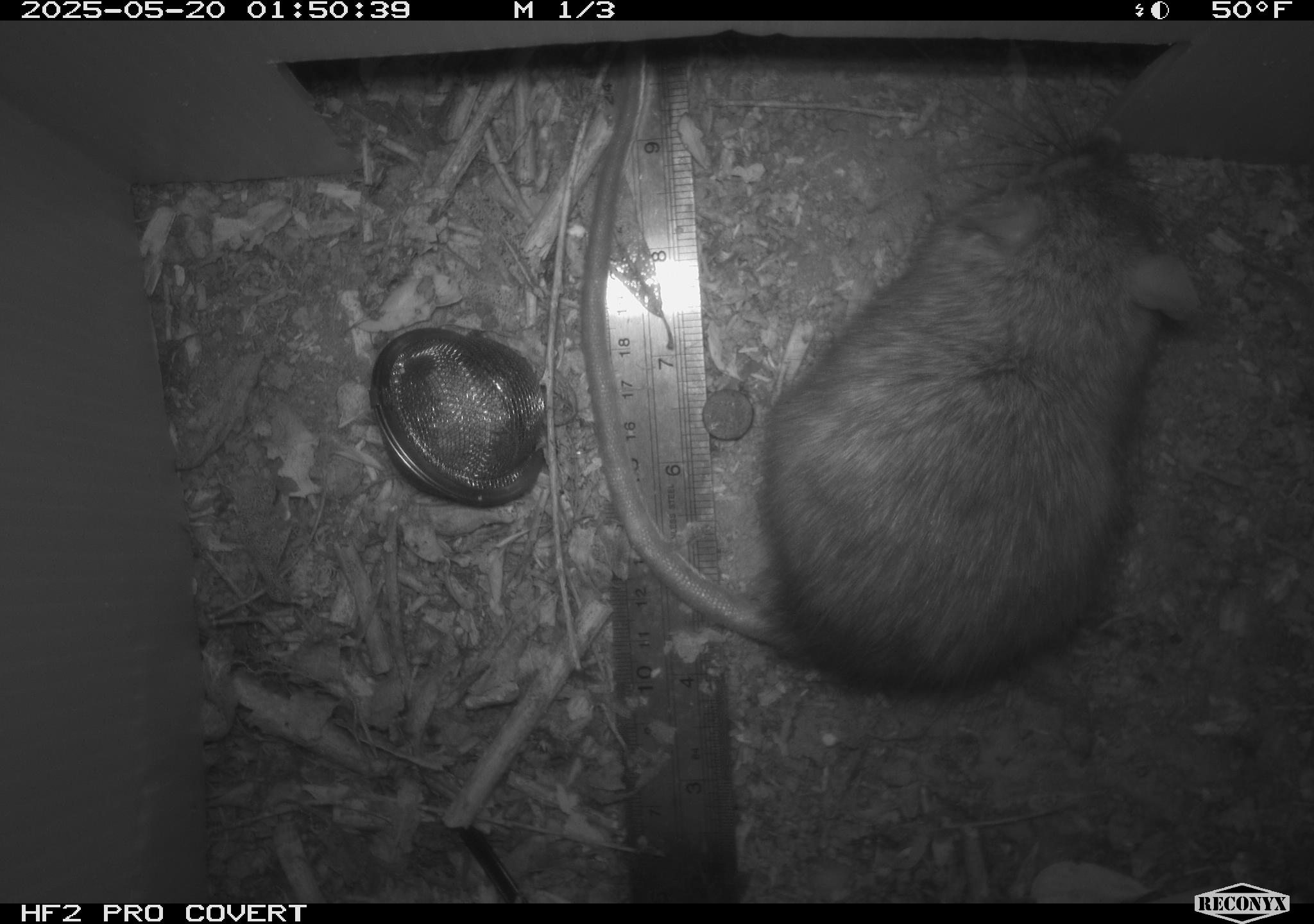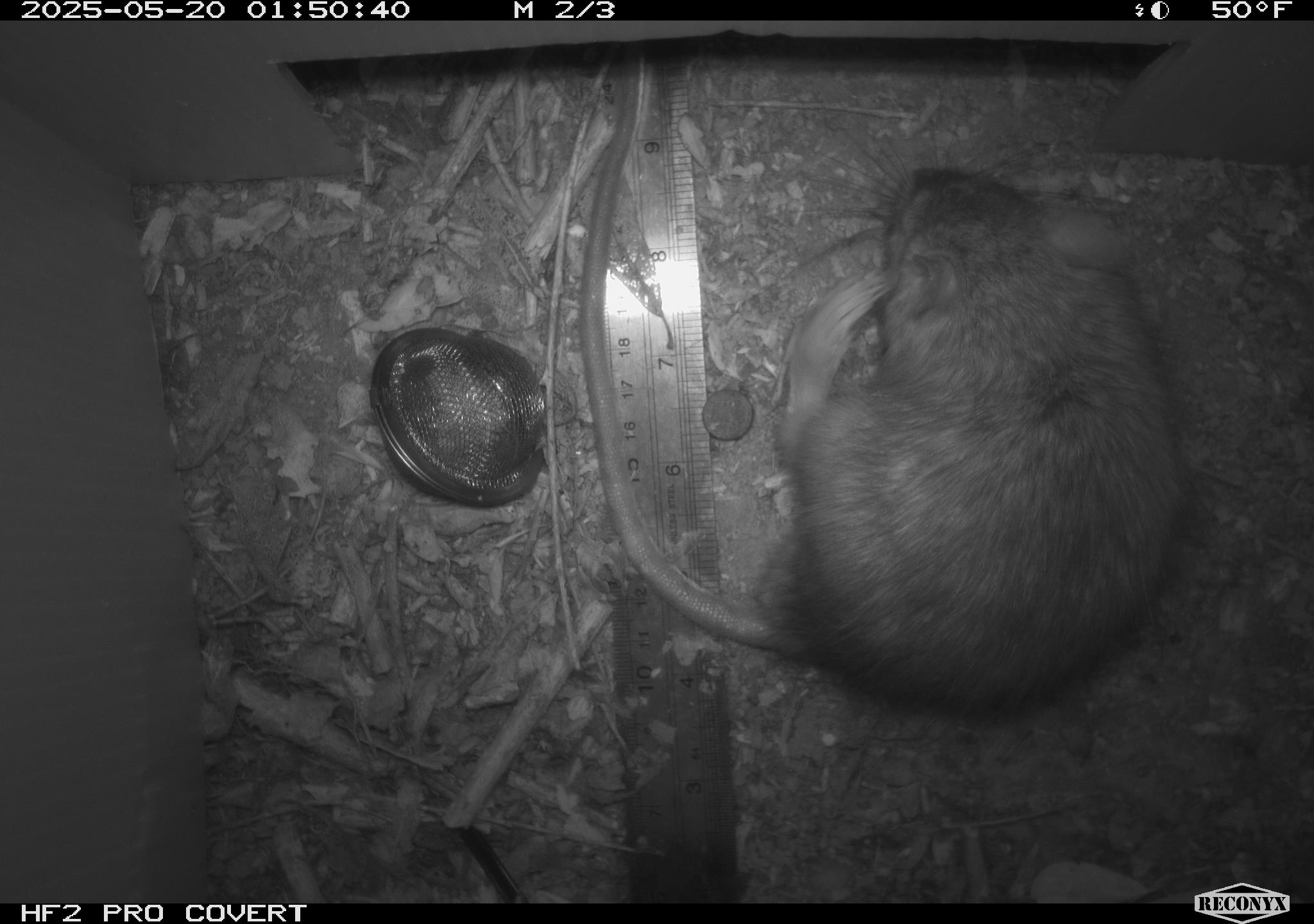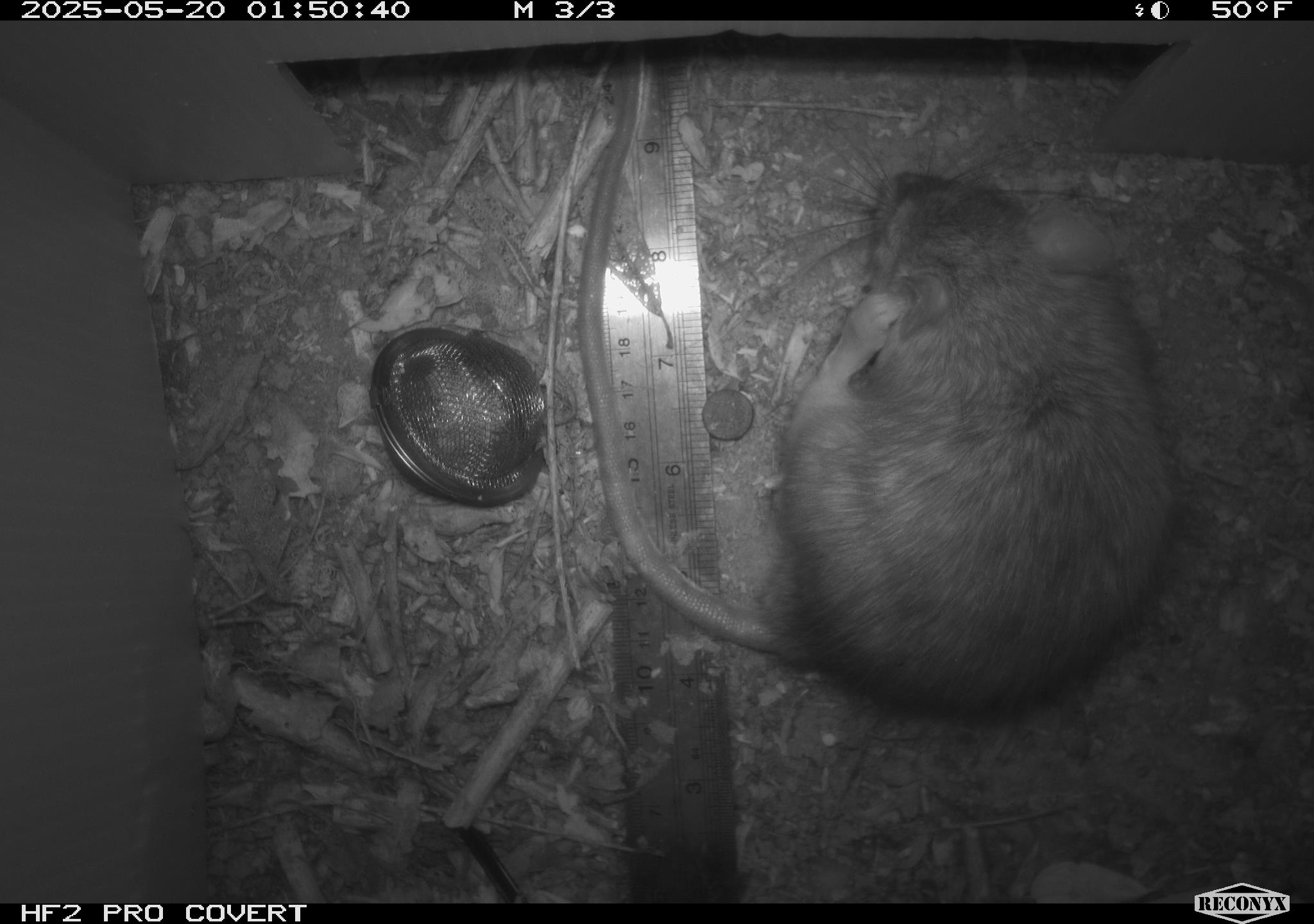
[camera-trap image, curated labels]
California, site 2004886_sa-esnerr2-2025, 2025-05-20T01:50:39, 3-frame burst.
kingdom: Animalia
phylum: Chordata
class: Mammalia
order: Rodentia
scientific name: Rodentia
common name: rodent